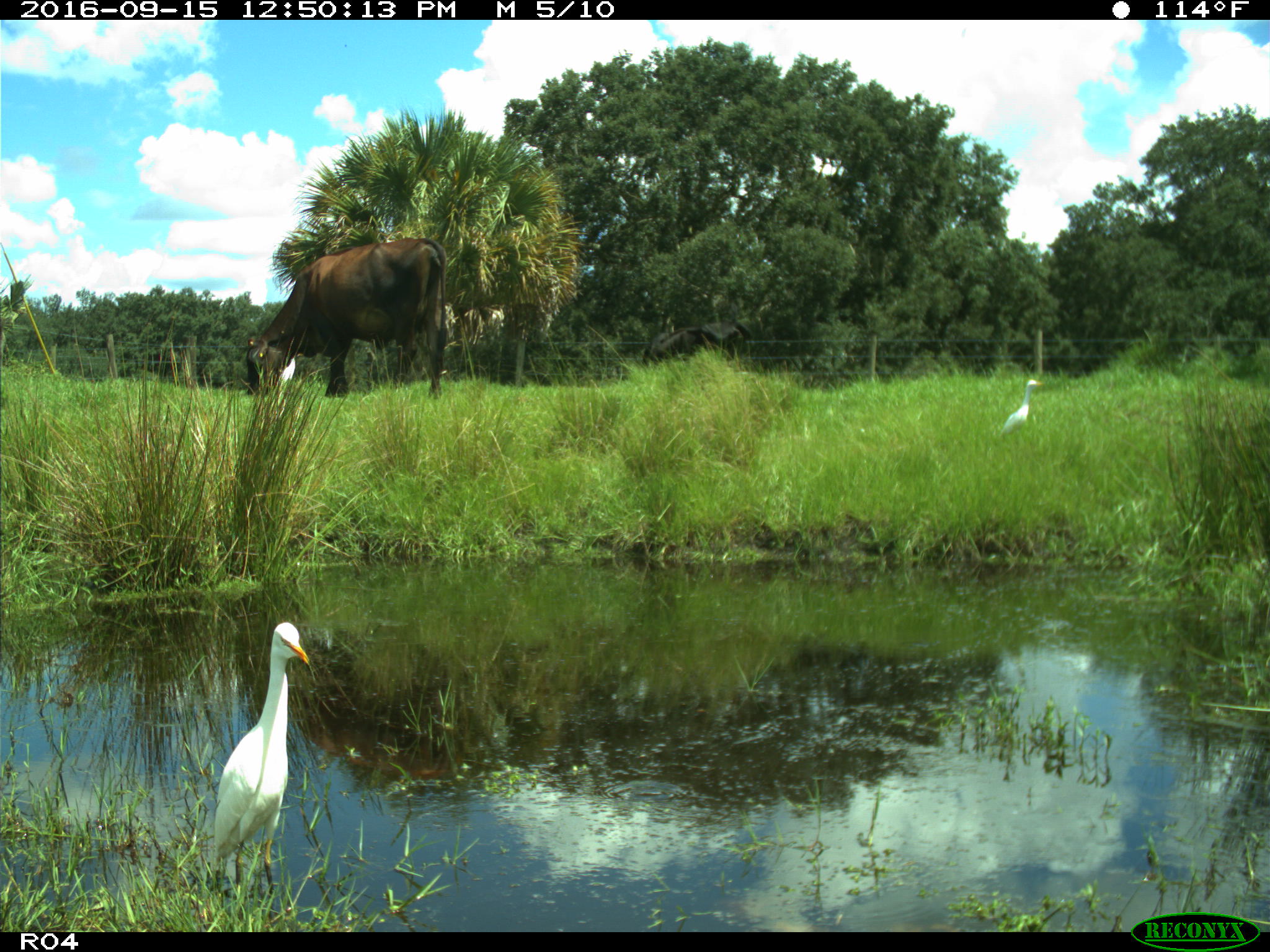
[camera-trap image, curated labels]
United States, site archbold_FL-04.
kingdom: Animalia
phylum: Chordata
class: Mammalia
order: Artiodactyla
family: Bovidae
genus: Bos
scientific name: Bos taurus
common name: domestic cow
Bos taurus (domestic cow).